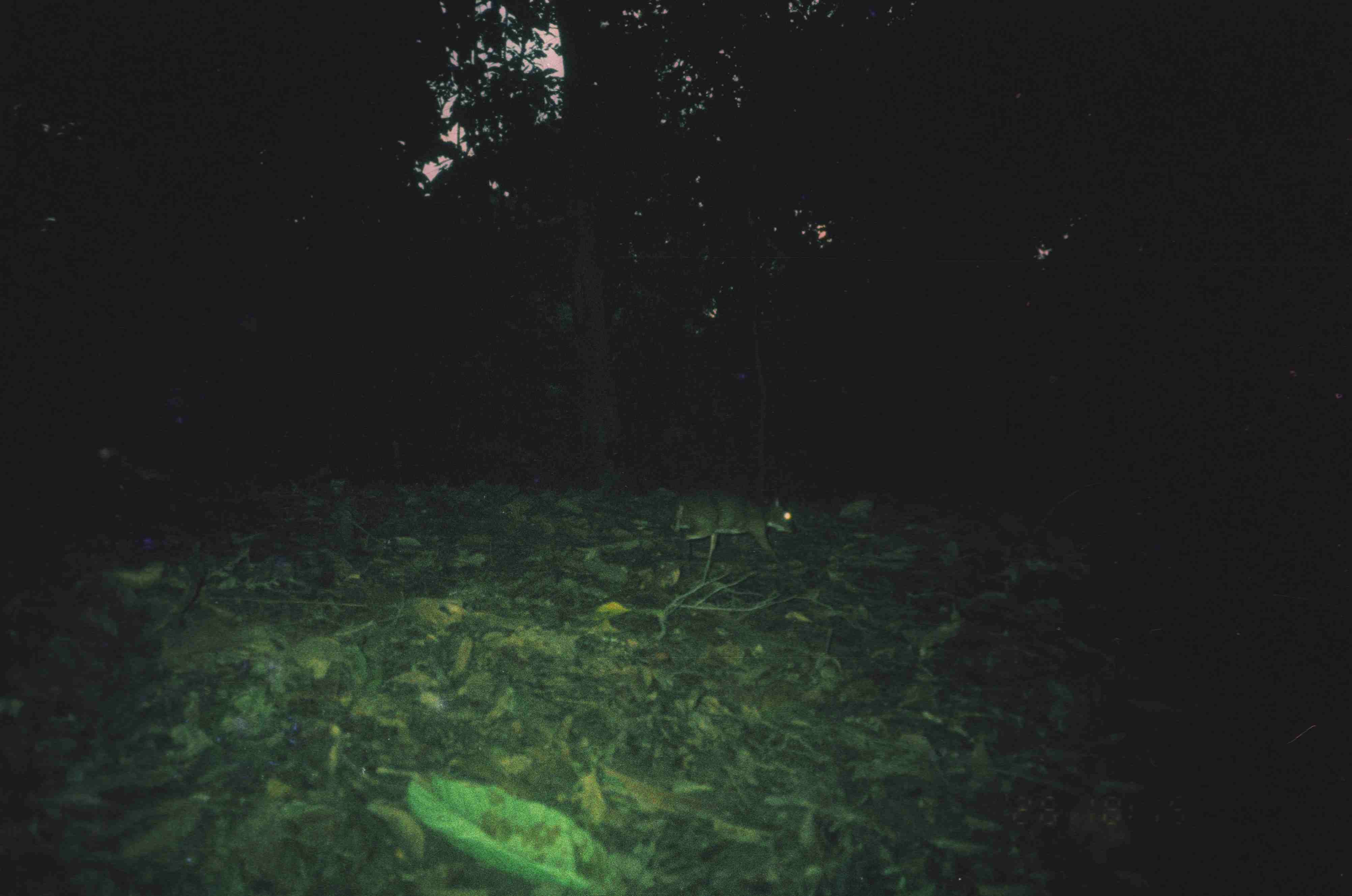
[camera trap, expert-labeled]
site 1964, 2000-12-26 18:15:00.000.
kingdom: Animalia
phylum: Chordata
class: Mammalia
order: Artiodactyla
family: Tragulidae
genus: Tragulus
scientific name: Tragulus napu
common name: greater oriental chevrotain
Tragulus napu (greater oriental chevrotain), count 1.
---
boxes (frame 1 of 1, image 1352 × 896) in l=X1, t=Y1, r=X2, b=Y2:
tragulus napu: l=666, t=491, r=799, b=581